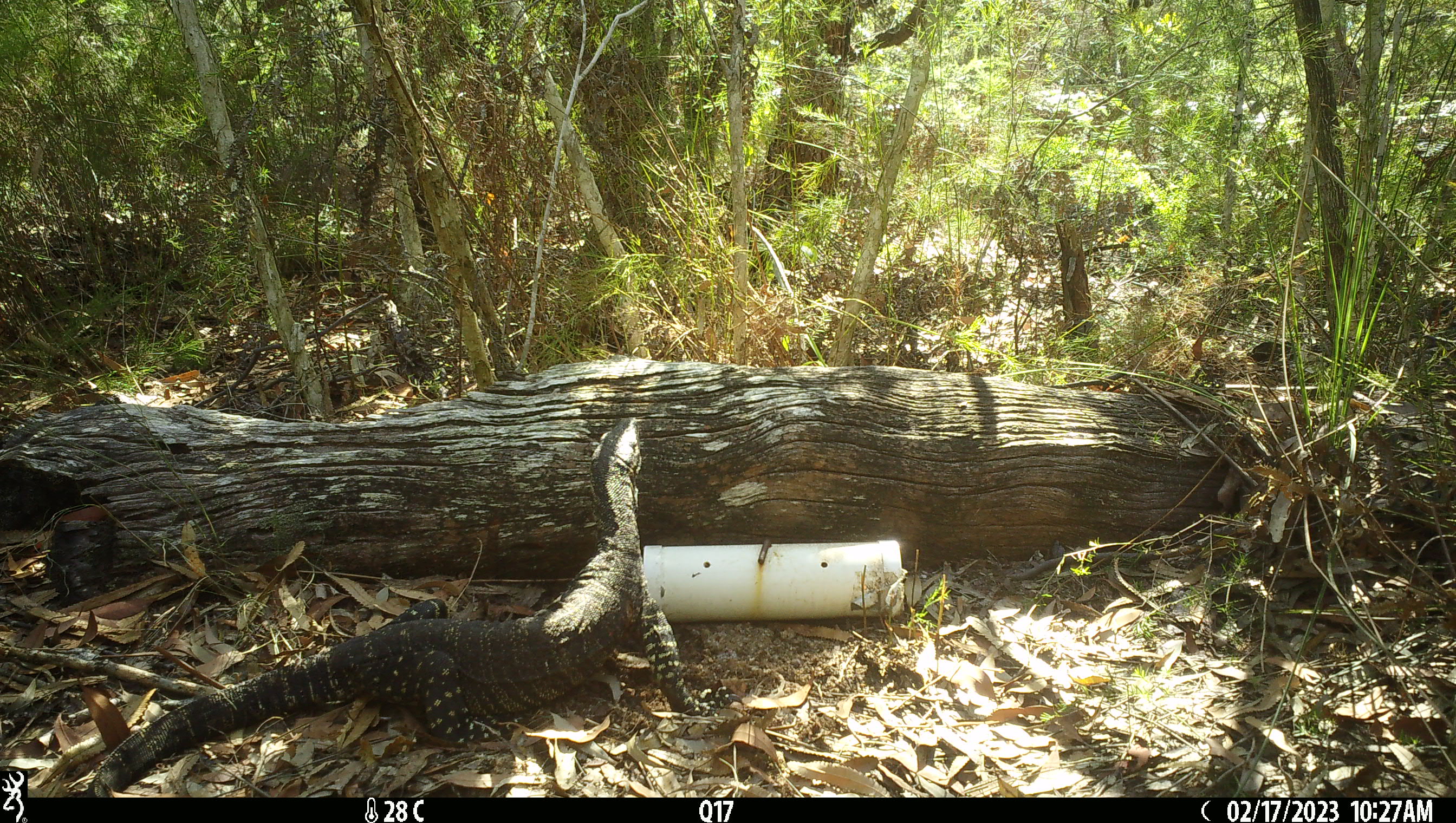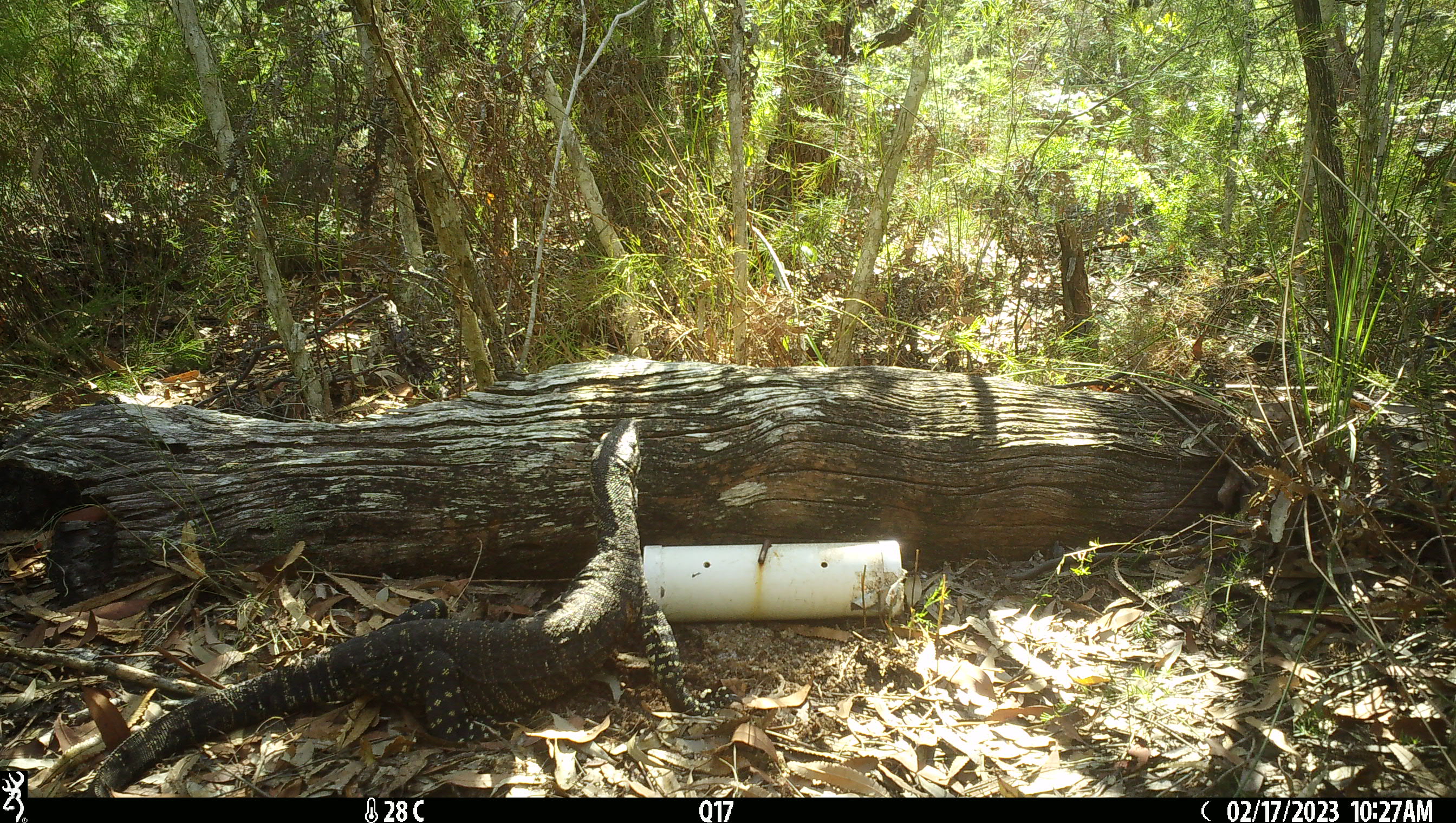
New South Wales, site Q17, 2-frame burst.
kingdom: Animalia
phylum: Chordata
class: Reptilia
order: Squamata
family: Varanidae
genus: Varanus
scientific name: Varanus varius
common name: lace monitor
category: goanna